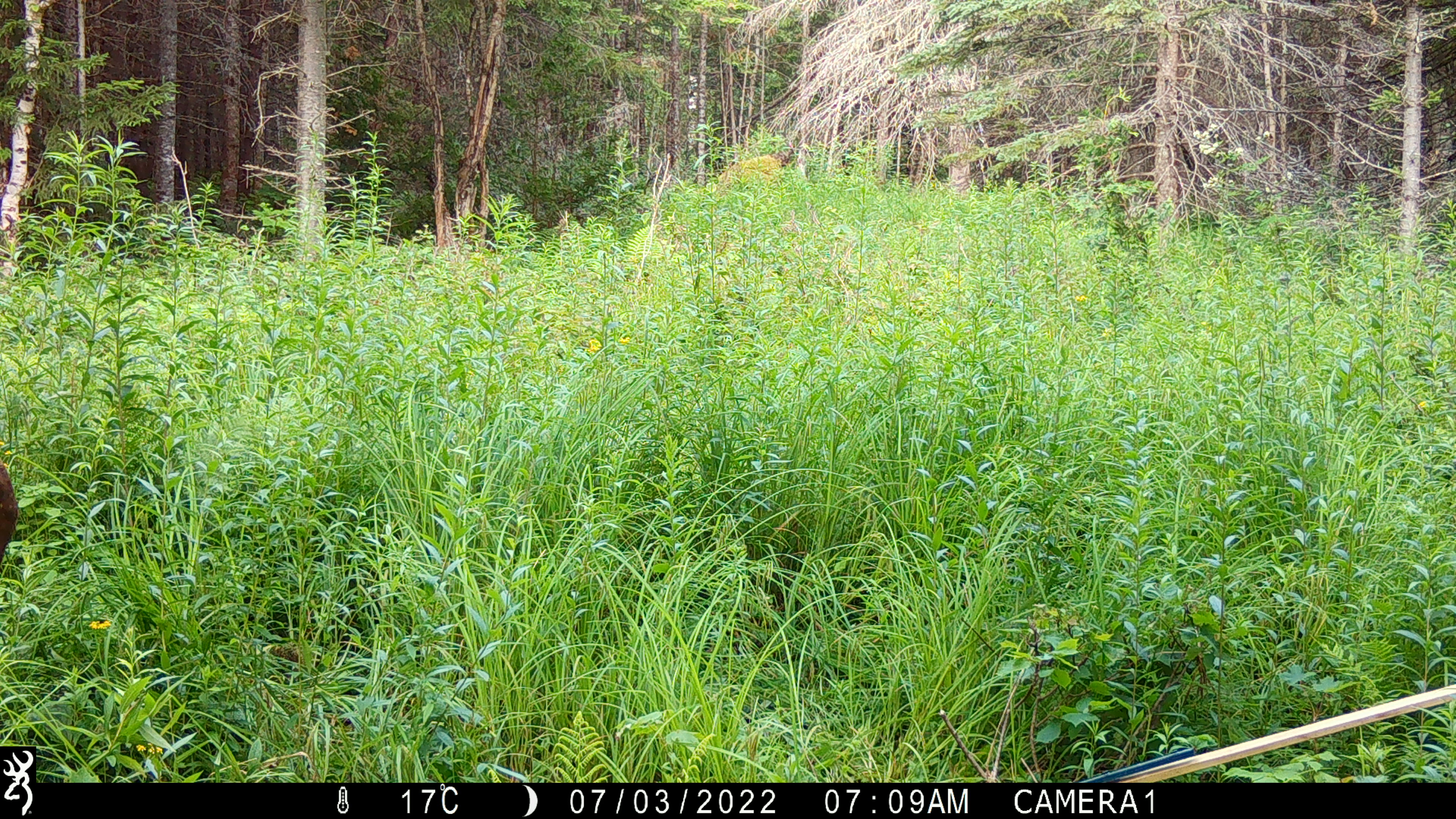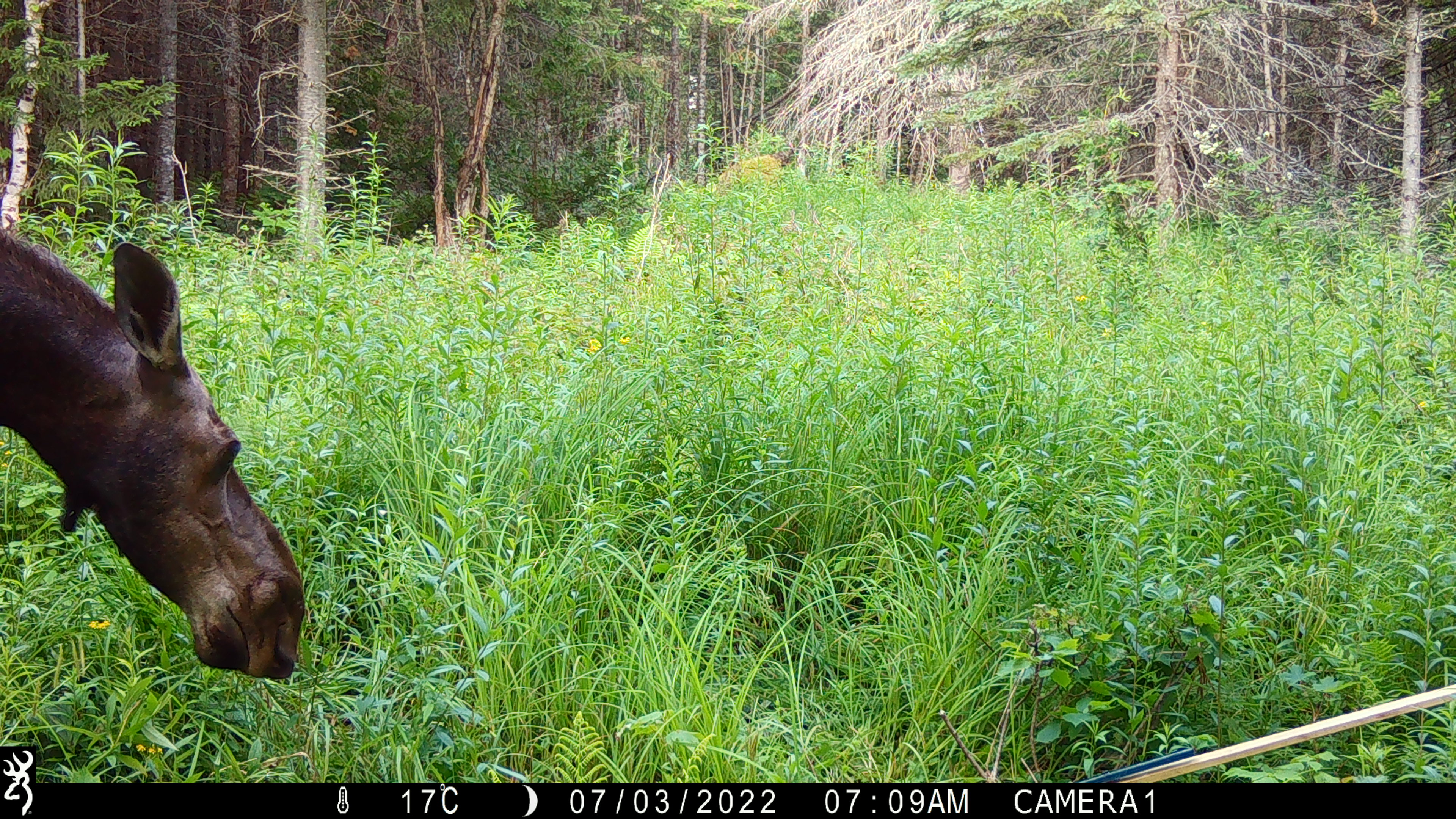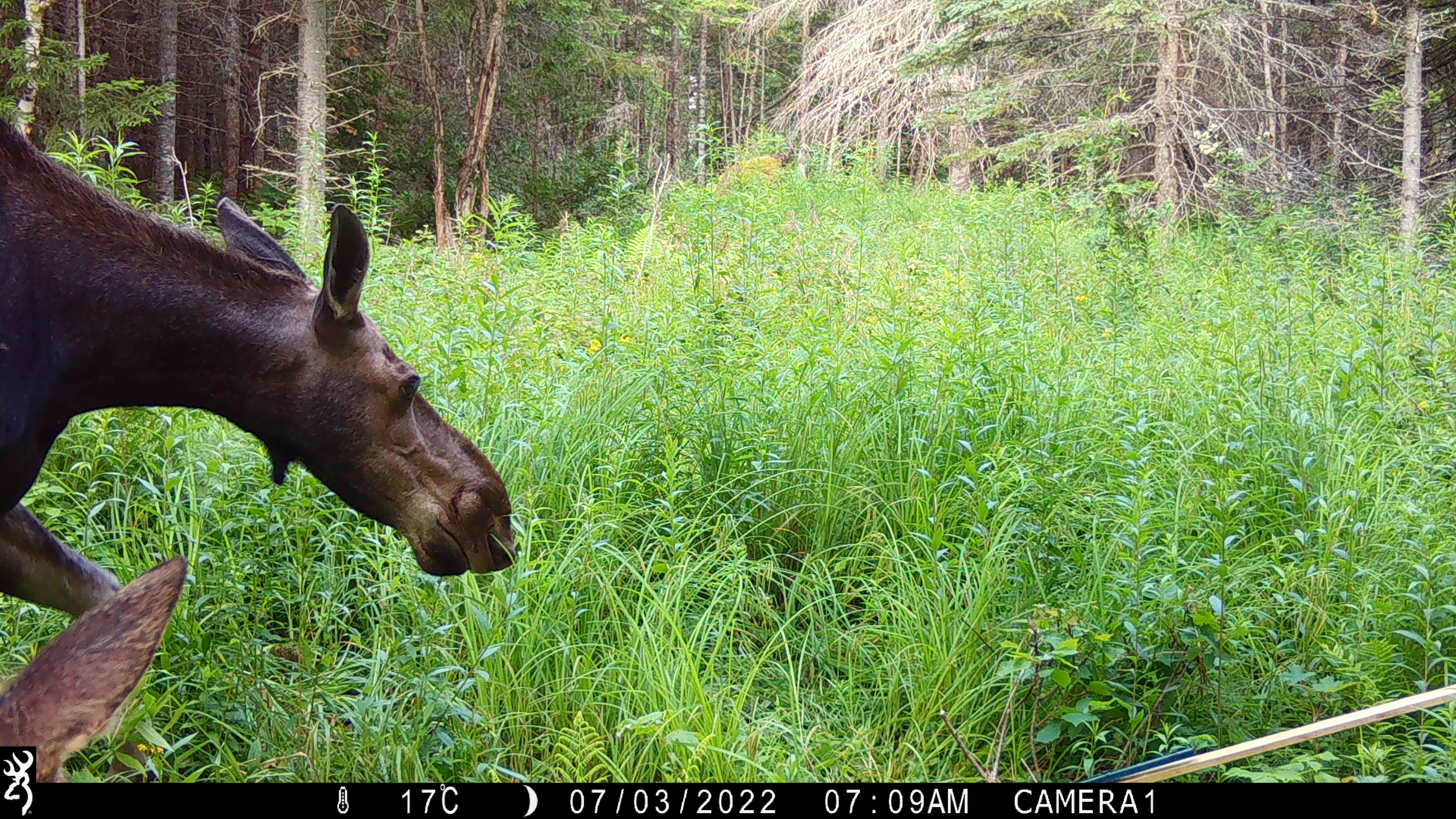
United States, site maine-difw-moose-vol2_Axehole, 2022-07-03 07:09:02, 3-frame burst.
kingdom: Animalia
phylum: Chordata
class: Mammalia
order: Artiodactyla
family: Cervidae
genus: Alces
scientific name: Alces alces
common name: moose